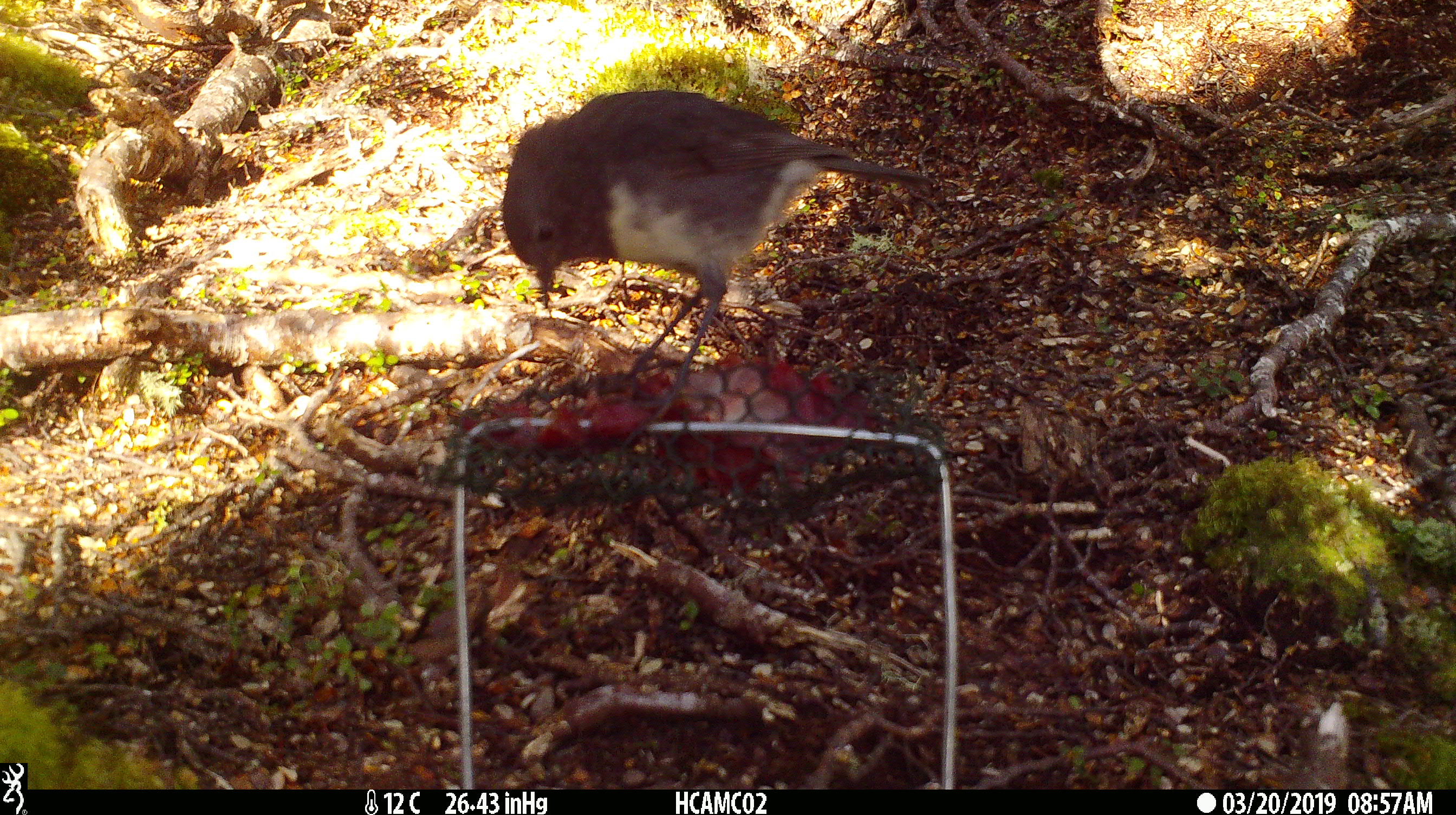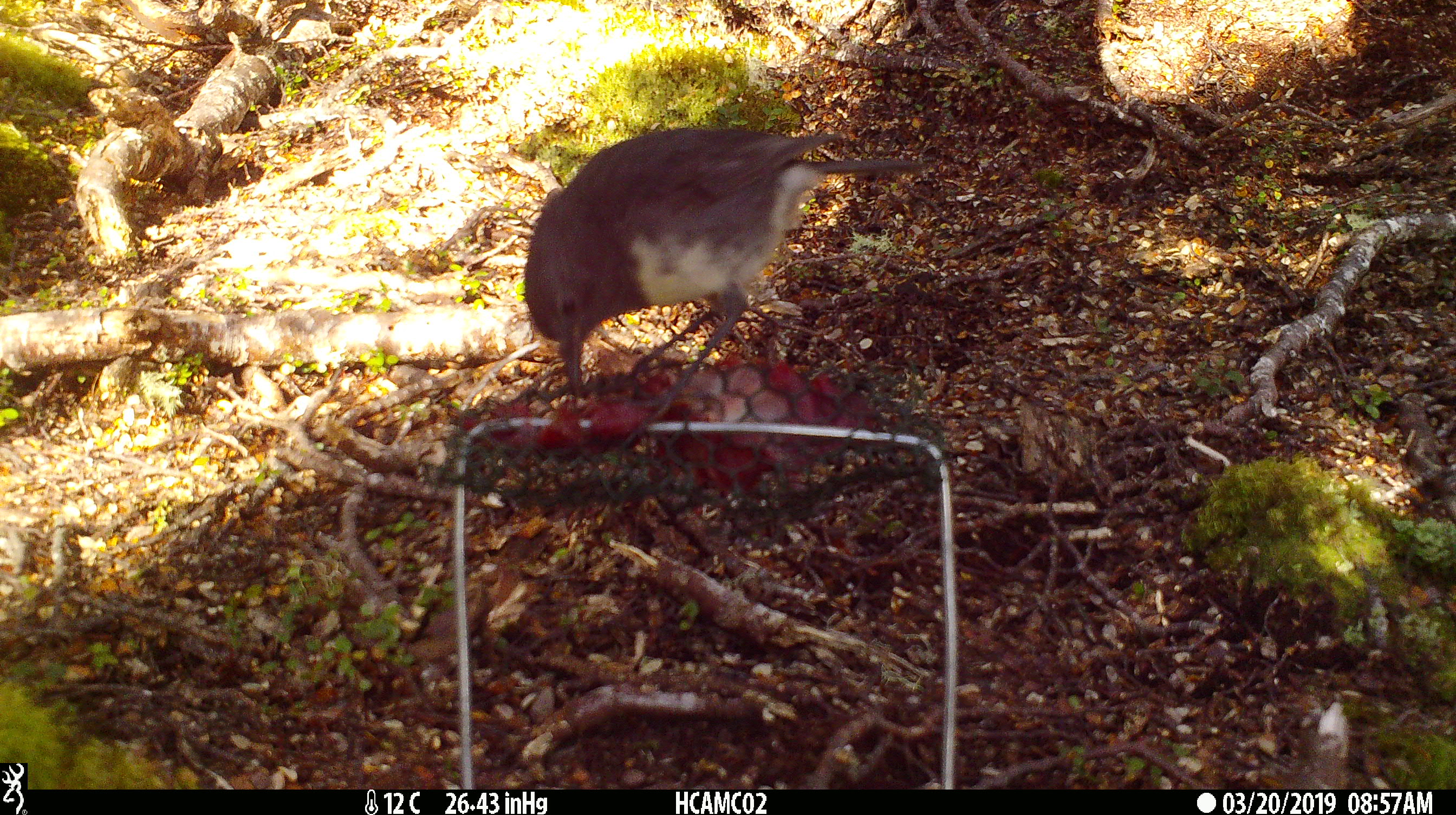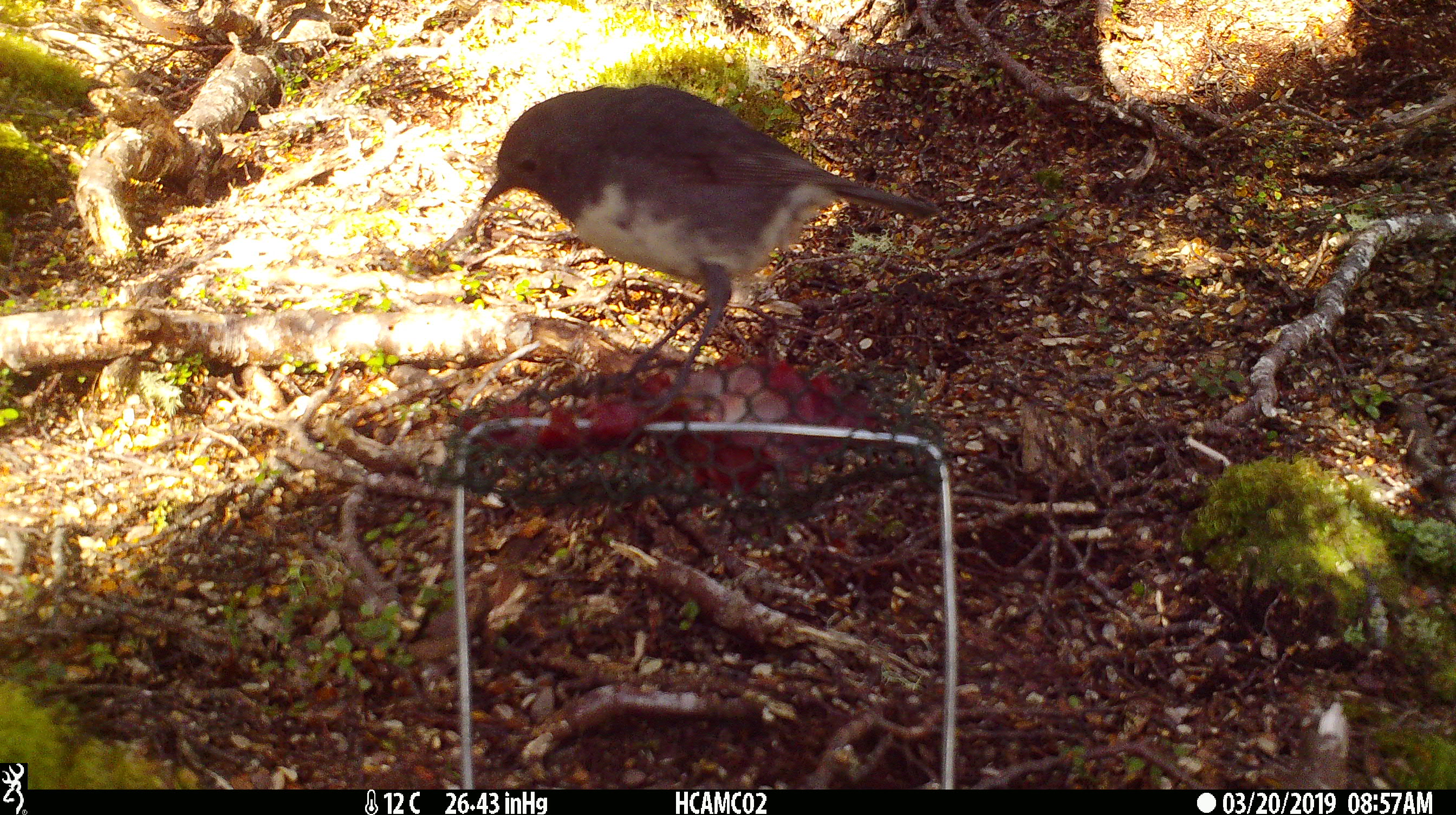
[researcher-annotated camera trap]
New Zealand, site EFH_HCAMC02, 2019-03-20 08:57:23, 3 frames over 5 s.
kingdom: Animalia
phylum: Chordata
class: Aves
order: Passeriformes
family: Petroicidae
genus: Petroica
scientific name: Petroica australis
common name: new zealand robin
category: robin